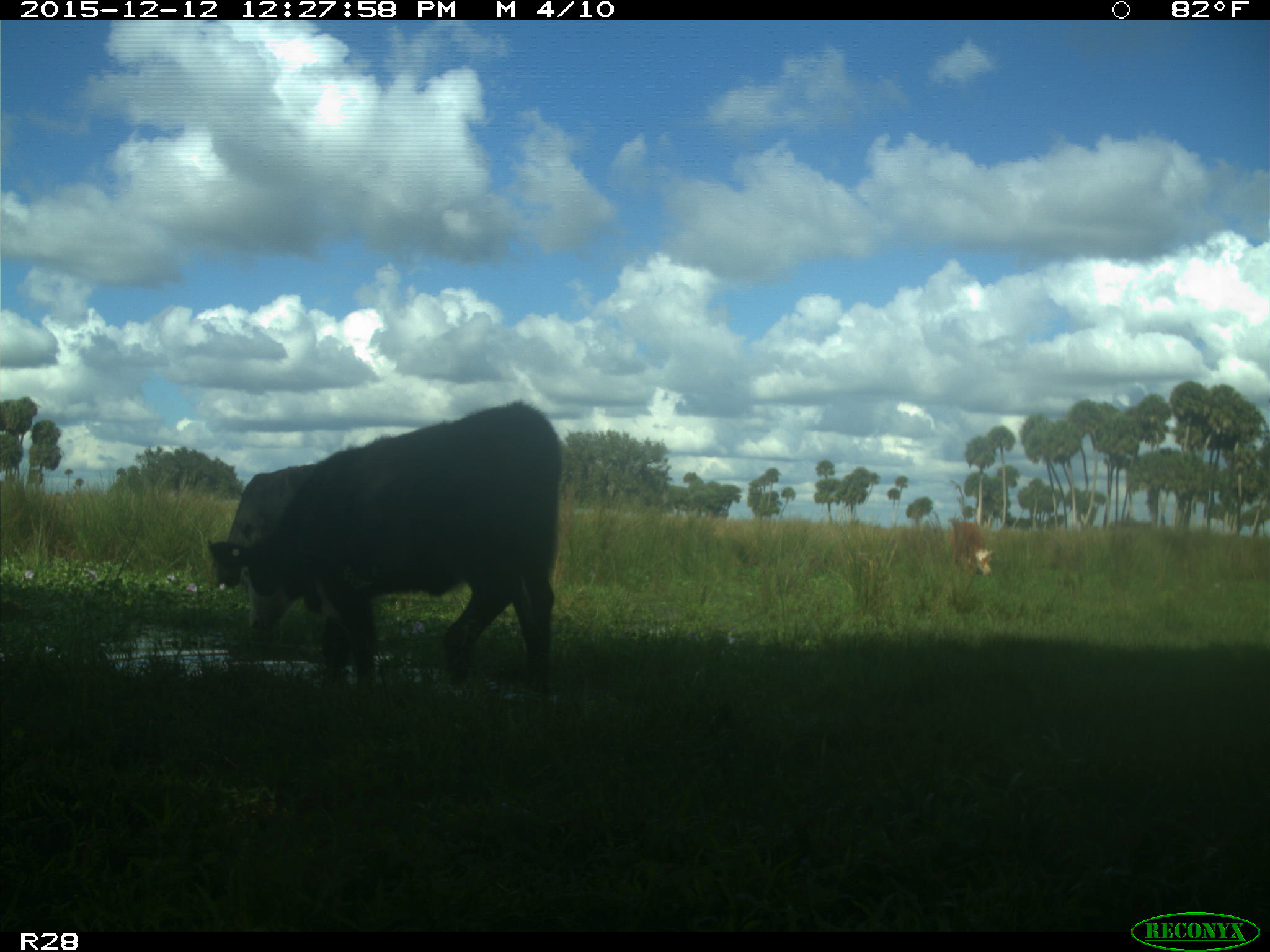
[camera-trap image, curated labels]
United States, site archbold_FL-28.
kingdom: Animalia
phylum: Chordata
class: Mammalia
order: Artiodactyla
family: Bovidae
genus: Bos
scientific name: Bos taurus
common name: domestic cow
Bos taurus (domestic cow).